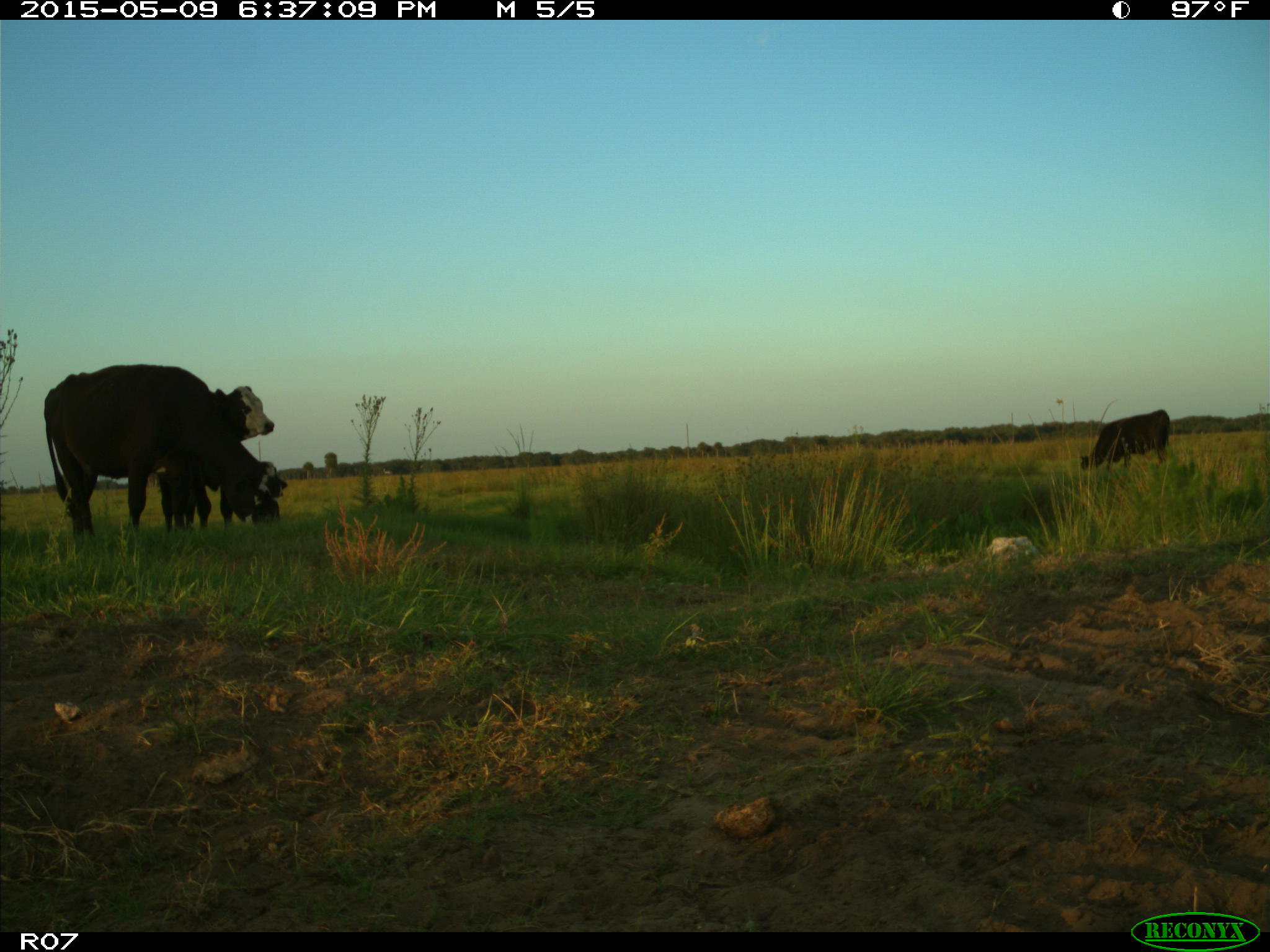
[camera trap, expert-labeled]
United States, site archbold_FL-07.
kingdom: Animalia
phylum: Chordata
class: Mammalia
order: Artiodactyla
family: Bovidae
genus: Bos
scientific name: Bos taurus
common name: domestic cow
Bos taurus (domestic cow).